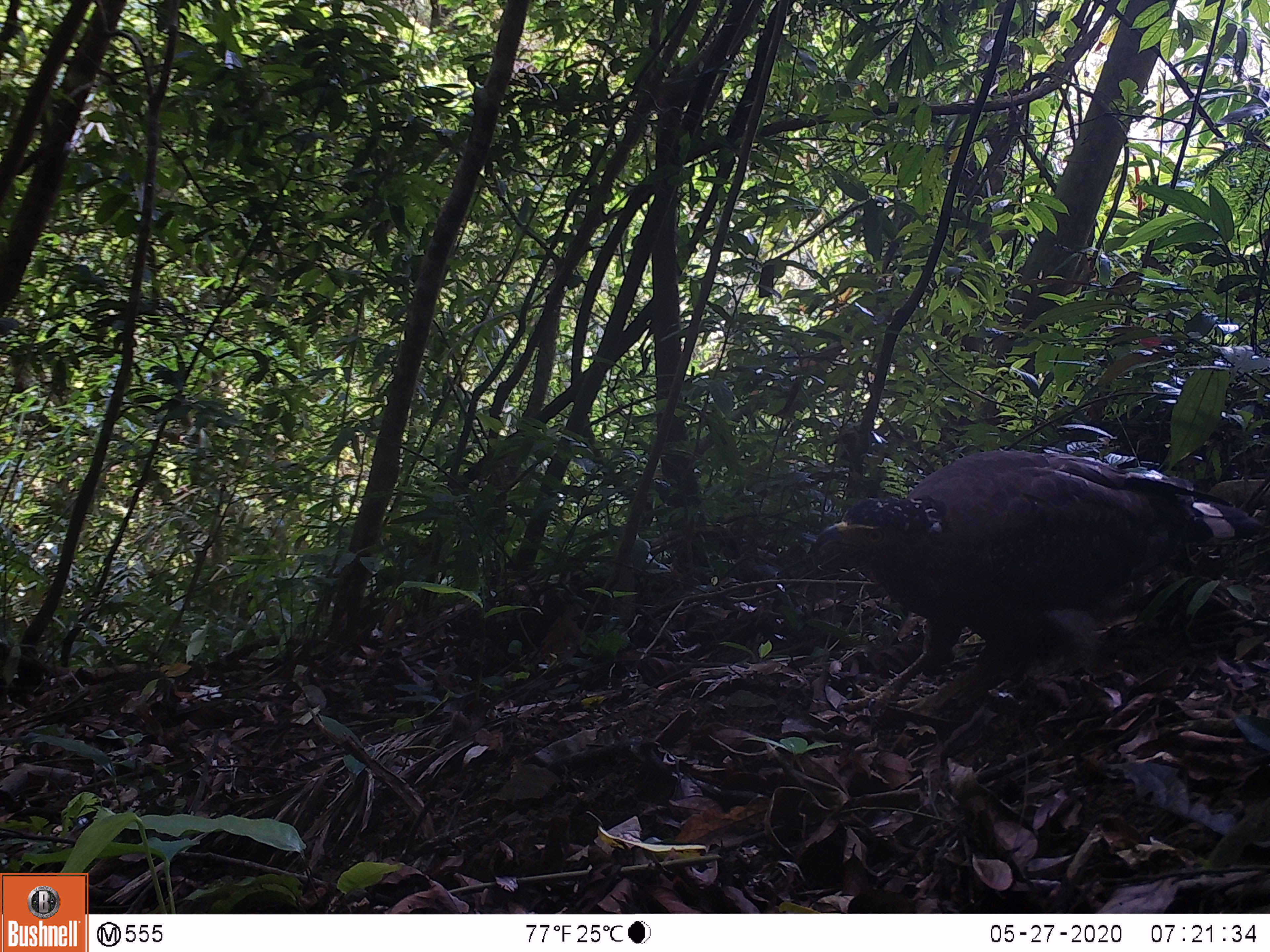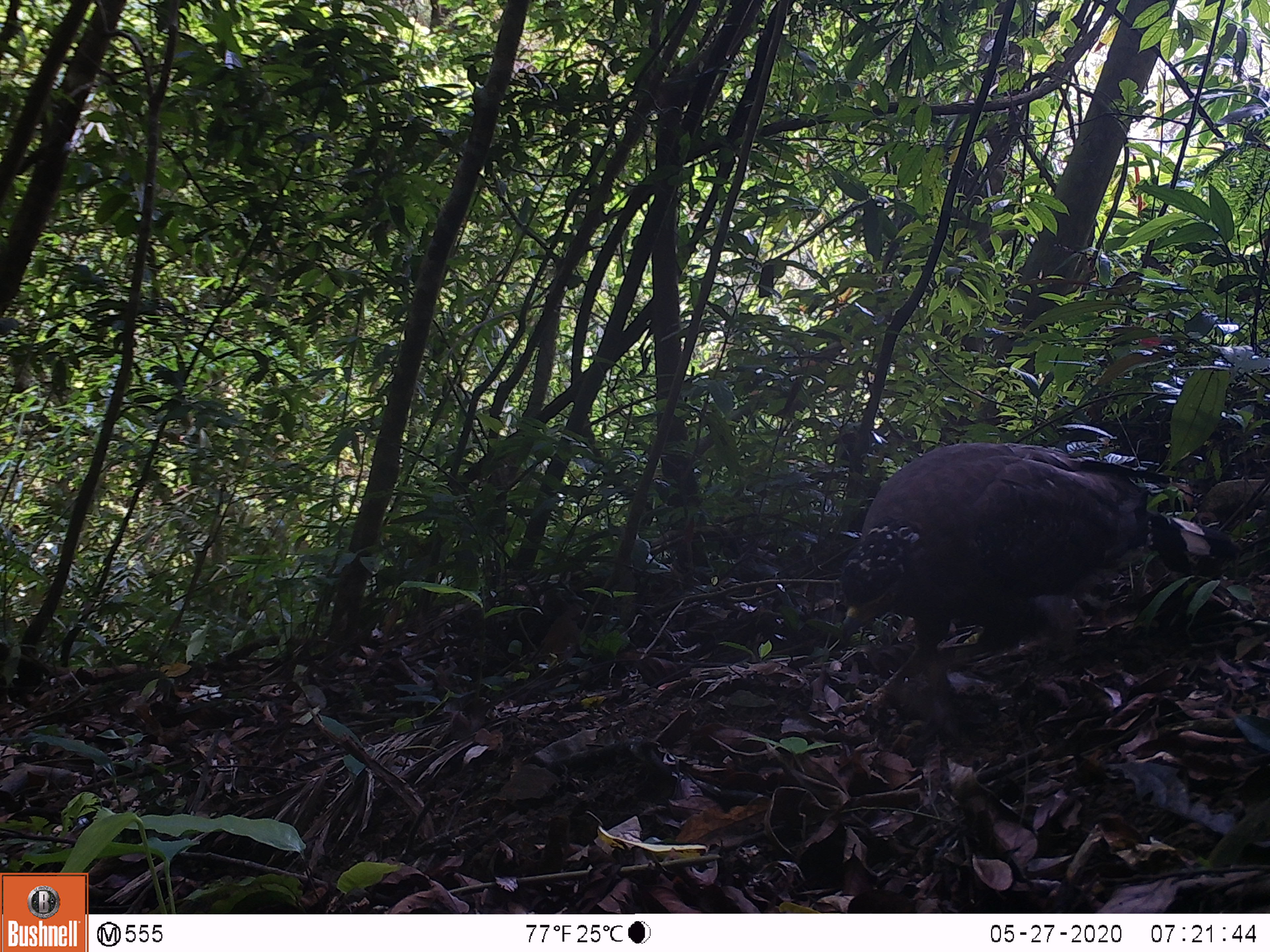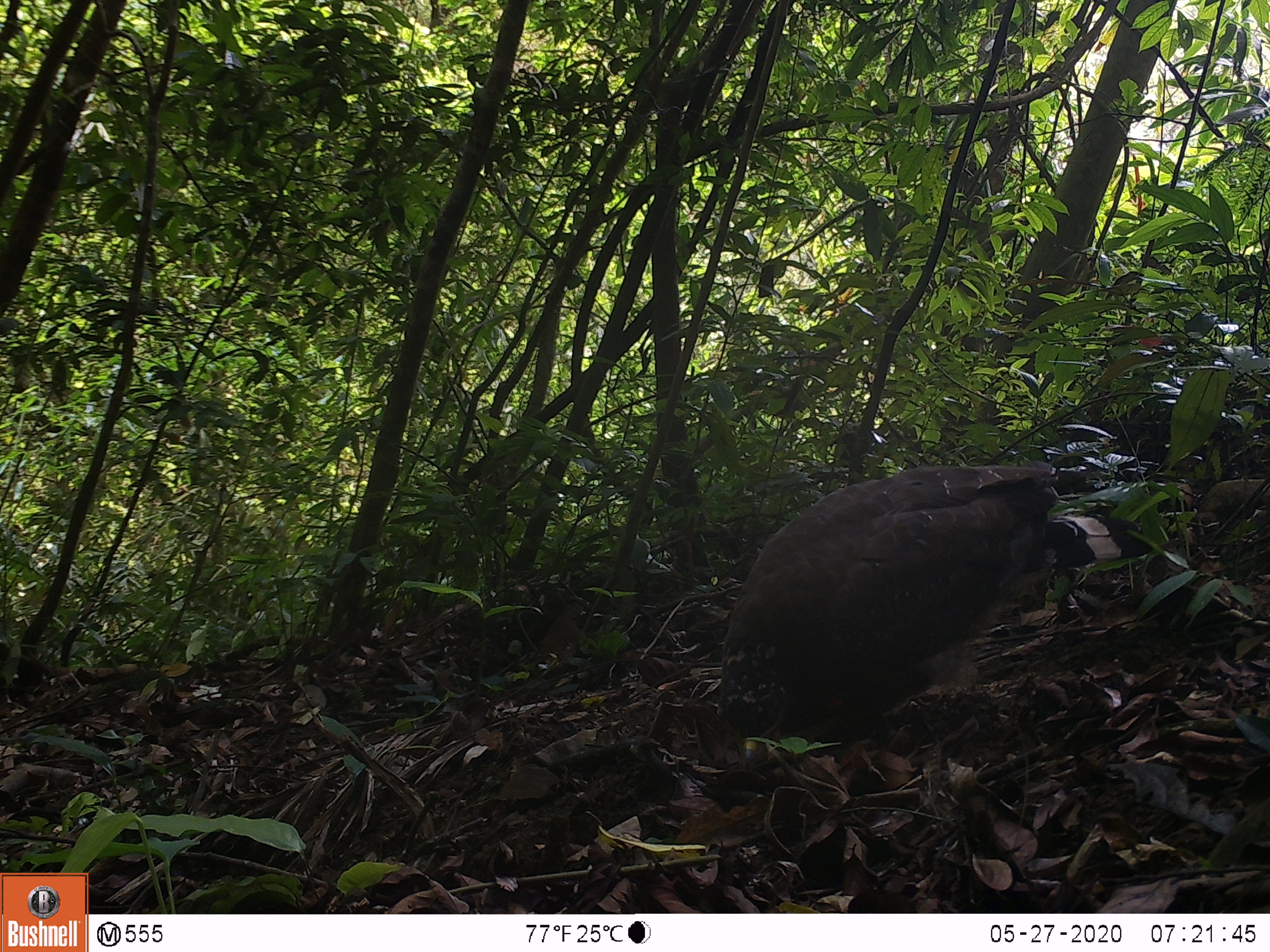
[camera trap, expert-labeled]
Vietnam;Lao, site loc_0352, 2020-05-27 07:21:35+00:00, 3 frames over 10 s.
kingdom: Animalia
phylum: Chordata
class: Aves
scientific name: Aves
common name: bird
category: unidentified bird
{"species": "unidentified bird (bird) (Aves)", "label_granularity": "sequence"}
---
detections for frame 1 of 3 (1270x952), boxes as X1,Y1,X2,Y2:
unidentified bird: 812,449,1263,716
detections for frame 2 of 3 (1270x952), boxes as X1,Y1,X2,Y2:
unidentified bird: 841,442,1242,736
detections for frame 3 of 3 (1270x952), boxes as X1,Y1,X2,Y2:
unidentified bird: 716,464,1152,752